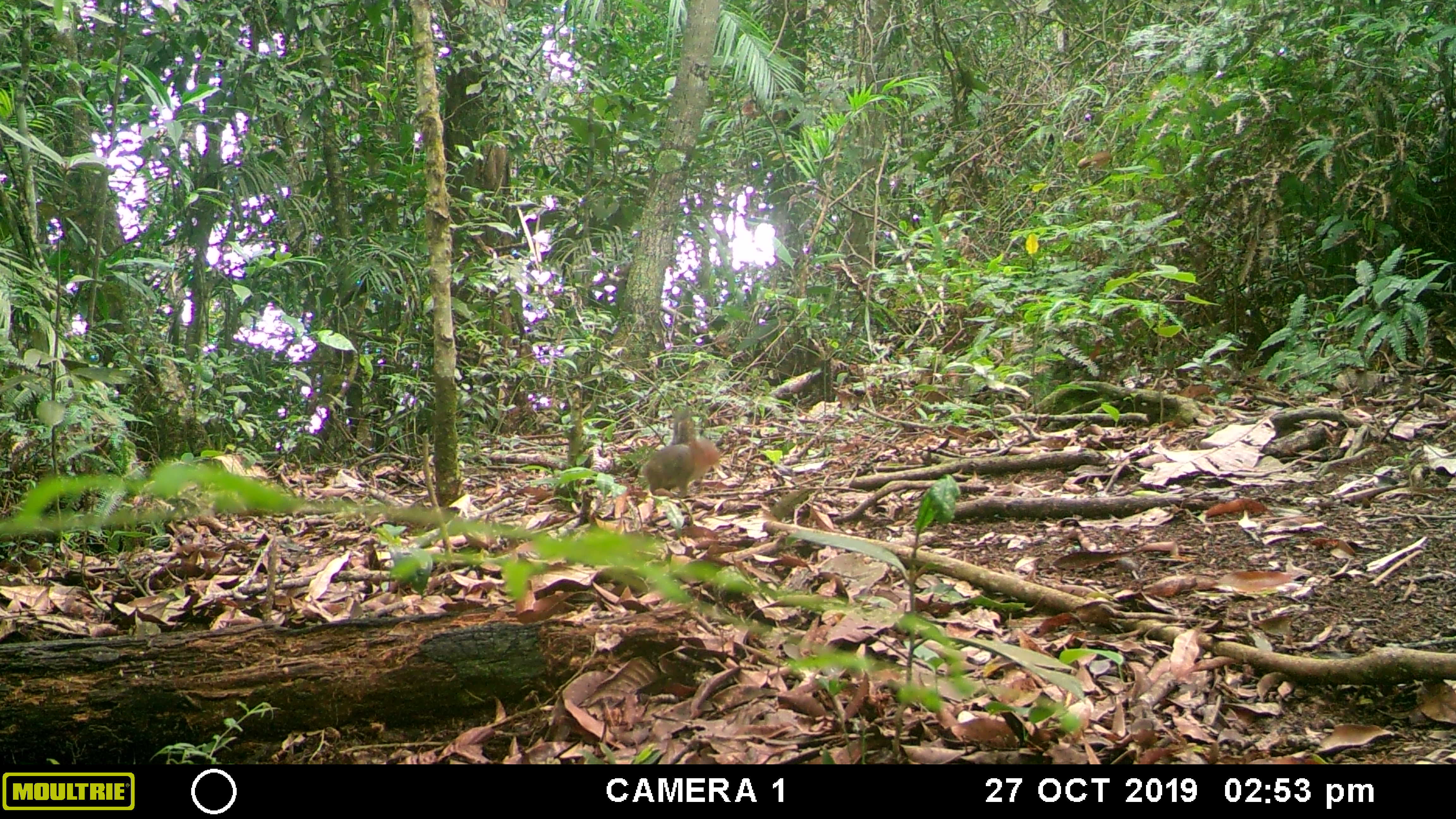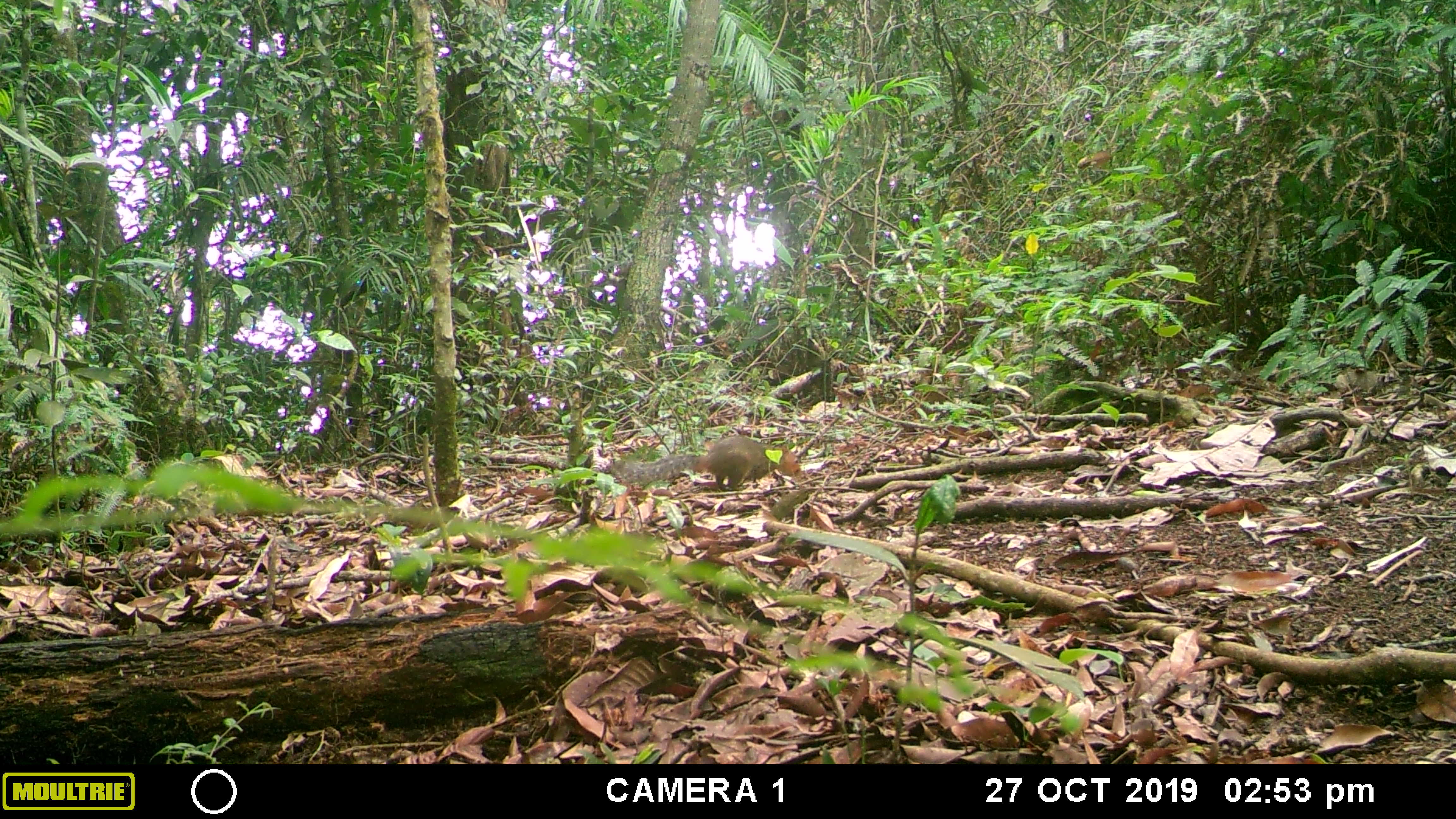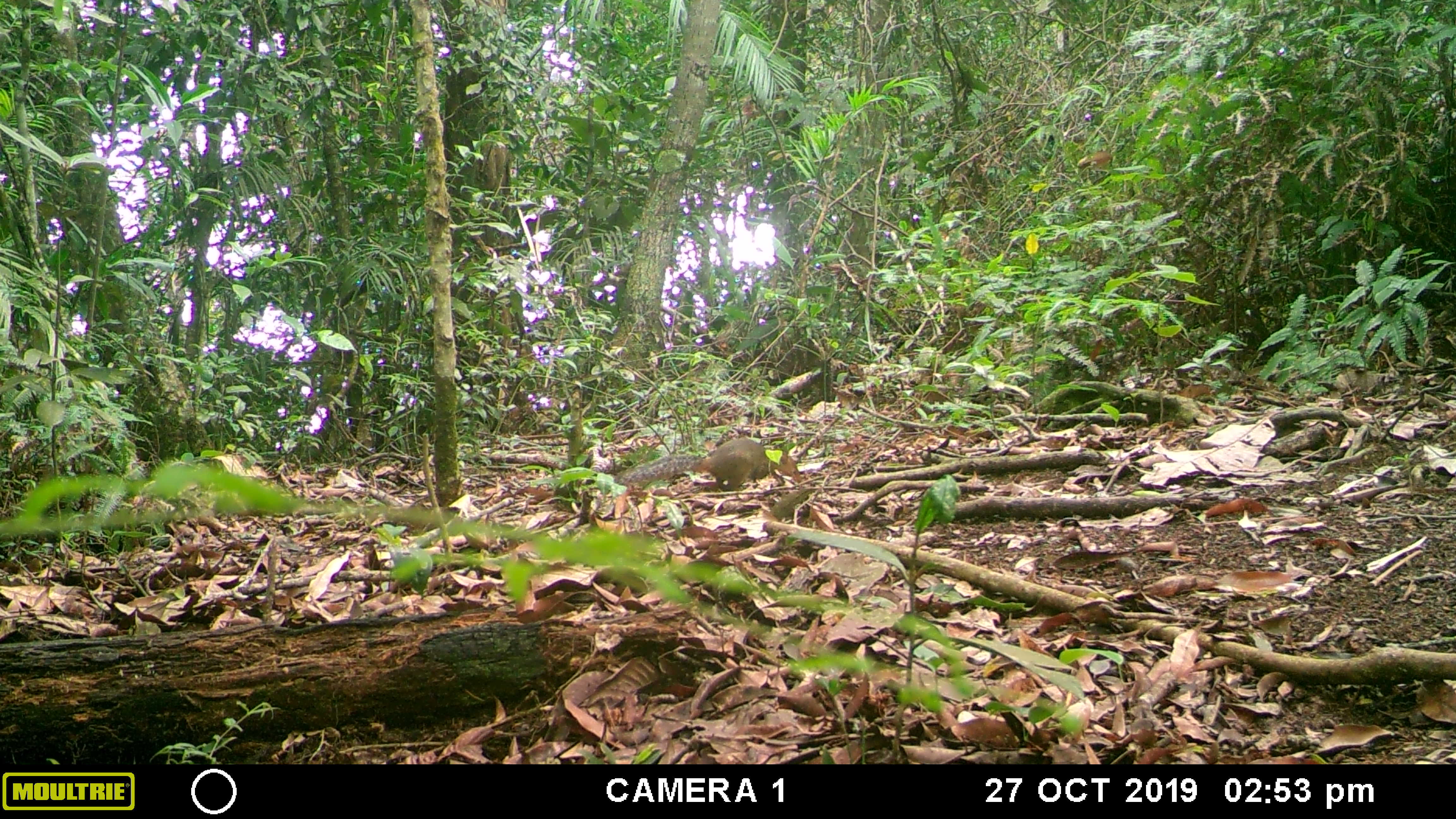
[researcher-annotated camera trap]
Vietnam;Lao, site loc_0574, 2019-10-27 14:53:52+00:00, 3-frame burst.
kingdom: Animalia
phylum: Chordata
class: Mammalia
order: Rodentia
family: Sciuridae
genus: Dremomys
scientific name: Dremomys rufigenis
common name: red-cheeked squirrel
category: red cheeked squirrel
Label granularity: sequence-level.